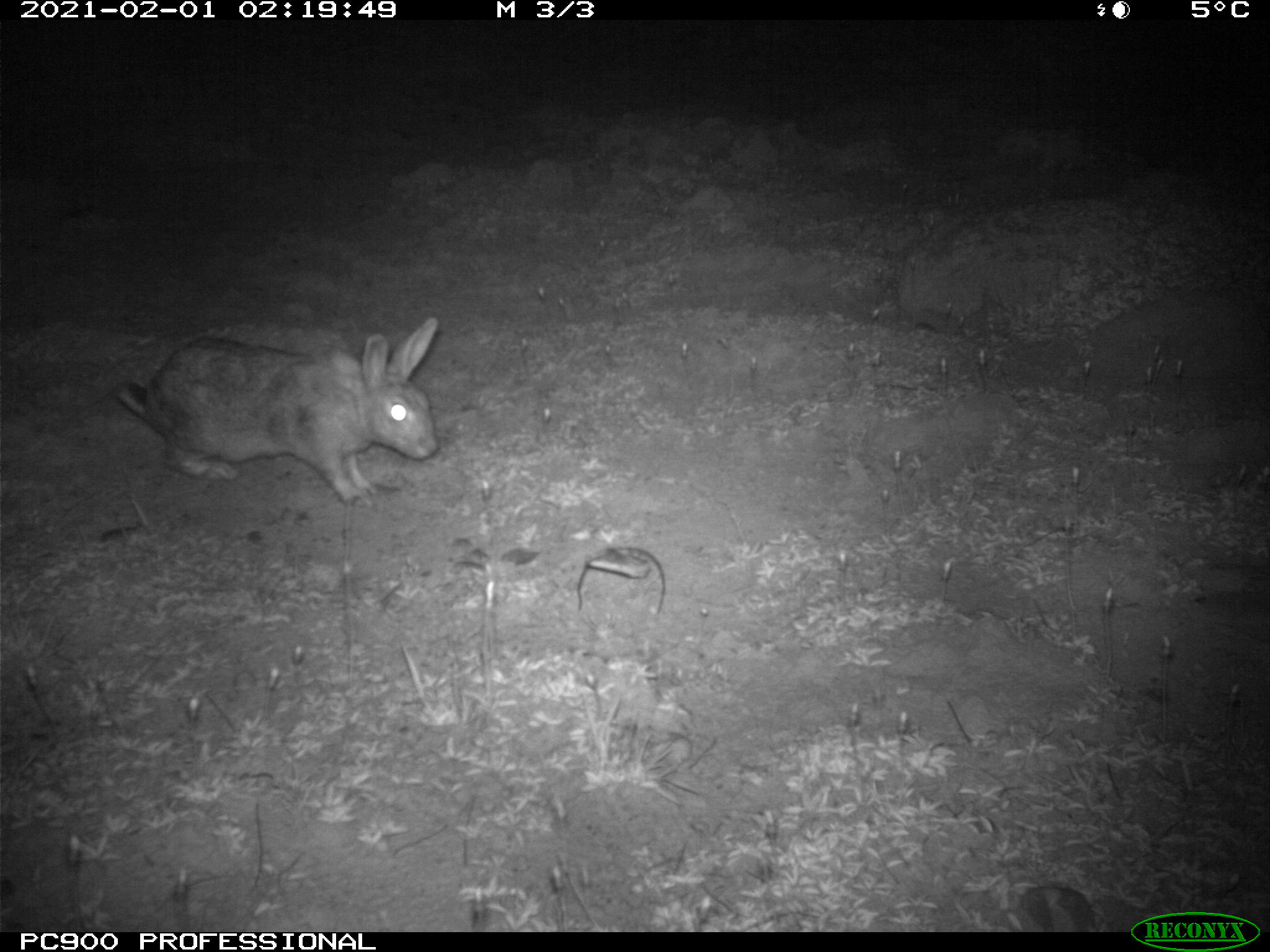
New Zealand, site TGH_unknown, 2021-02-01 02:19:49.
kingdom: Animalia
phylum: Chordata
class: Mammalia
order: Lagomorpha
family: Leporidae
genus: Oryctolagus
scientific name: Oryctolagus cuniculus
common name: european rabbit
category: rabbit